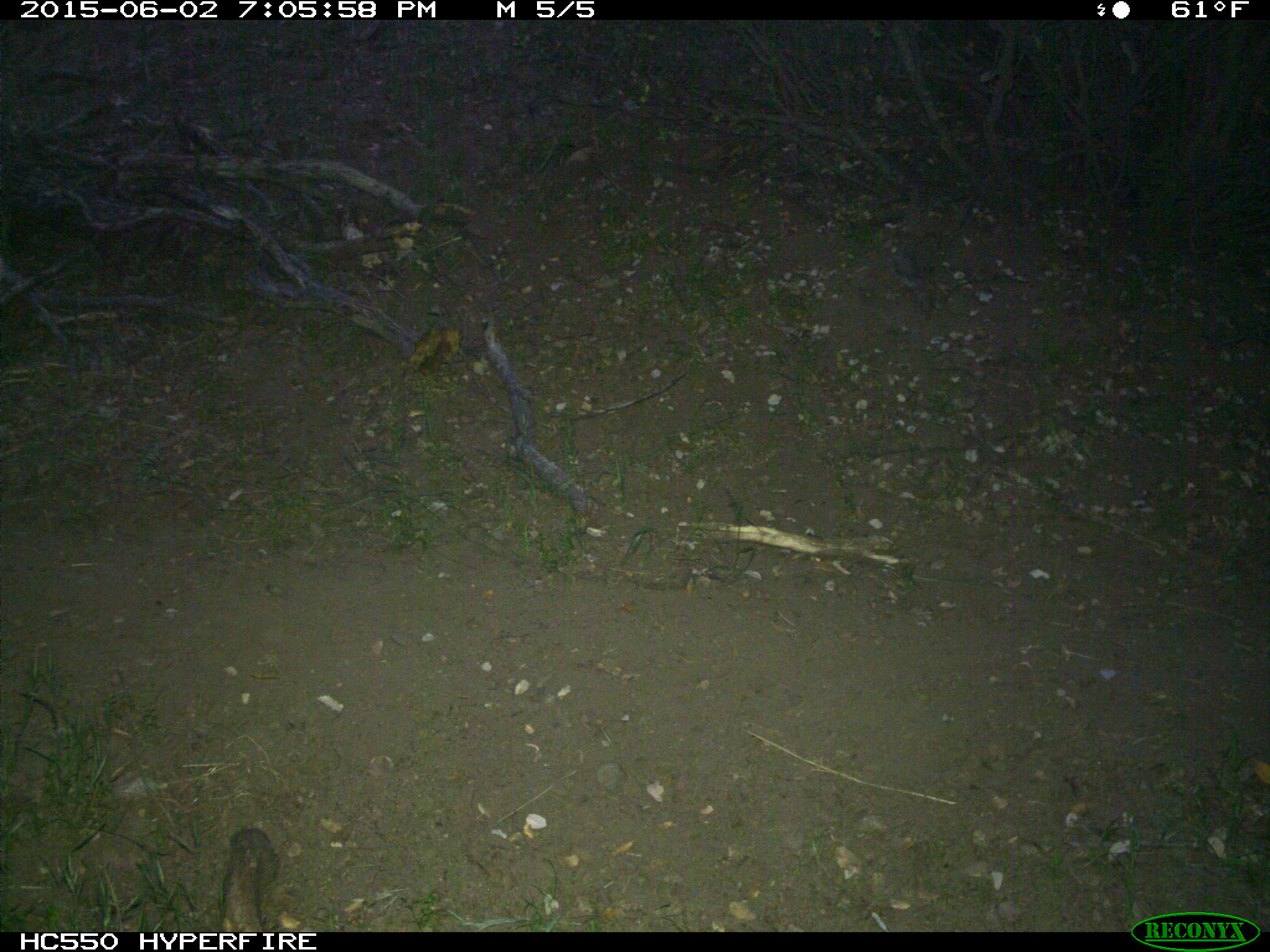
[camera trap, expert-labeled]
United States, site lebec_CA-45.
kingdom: Animalia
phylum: Chordata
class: Mammalia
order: Artiodactyla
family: Bovidae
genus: Bos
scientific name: Bos taurus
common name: domestic cow